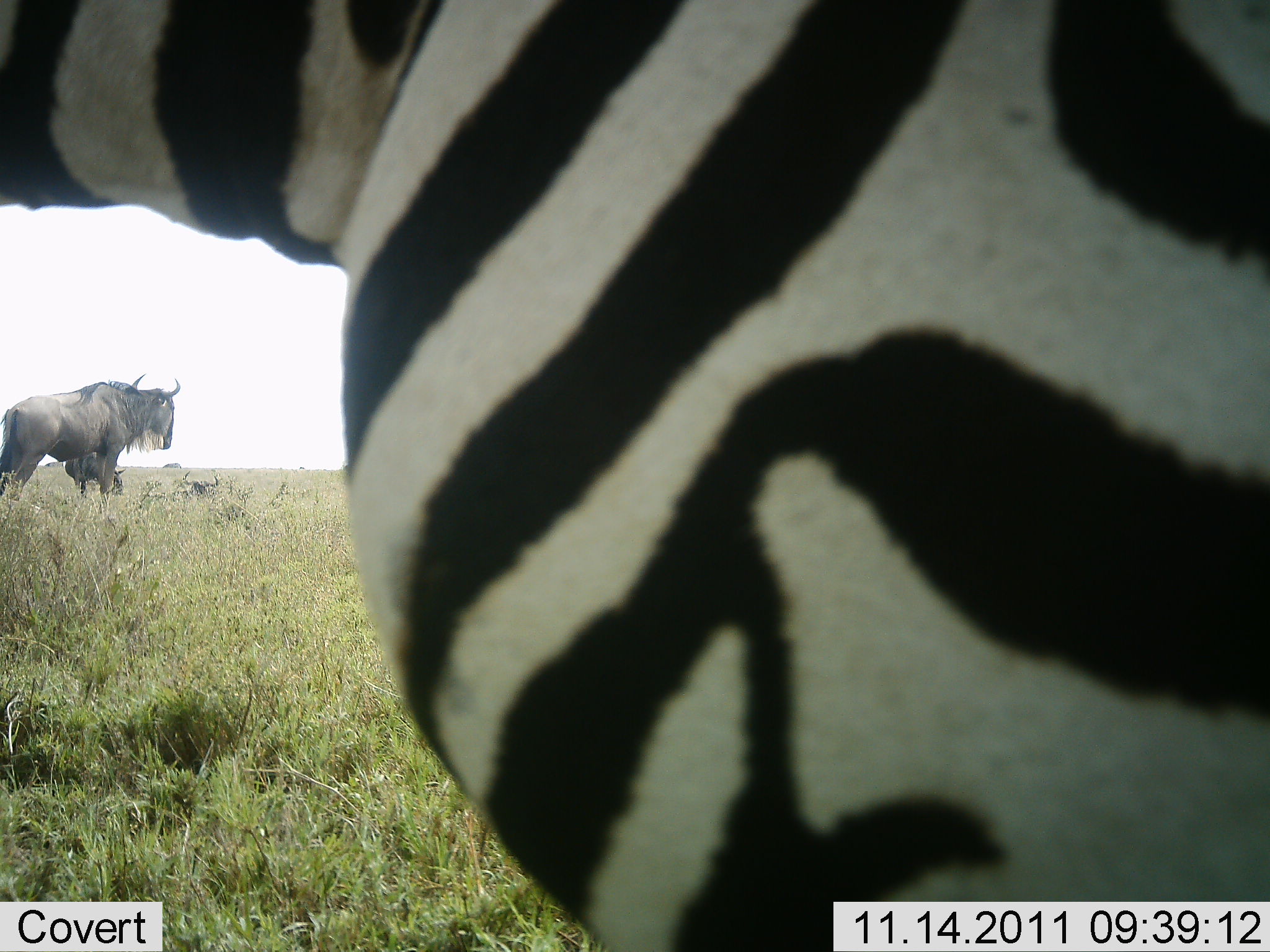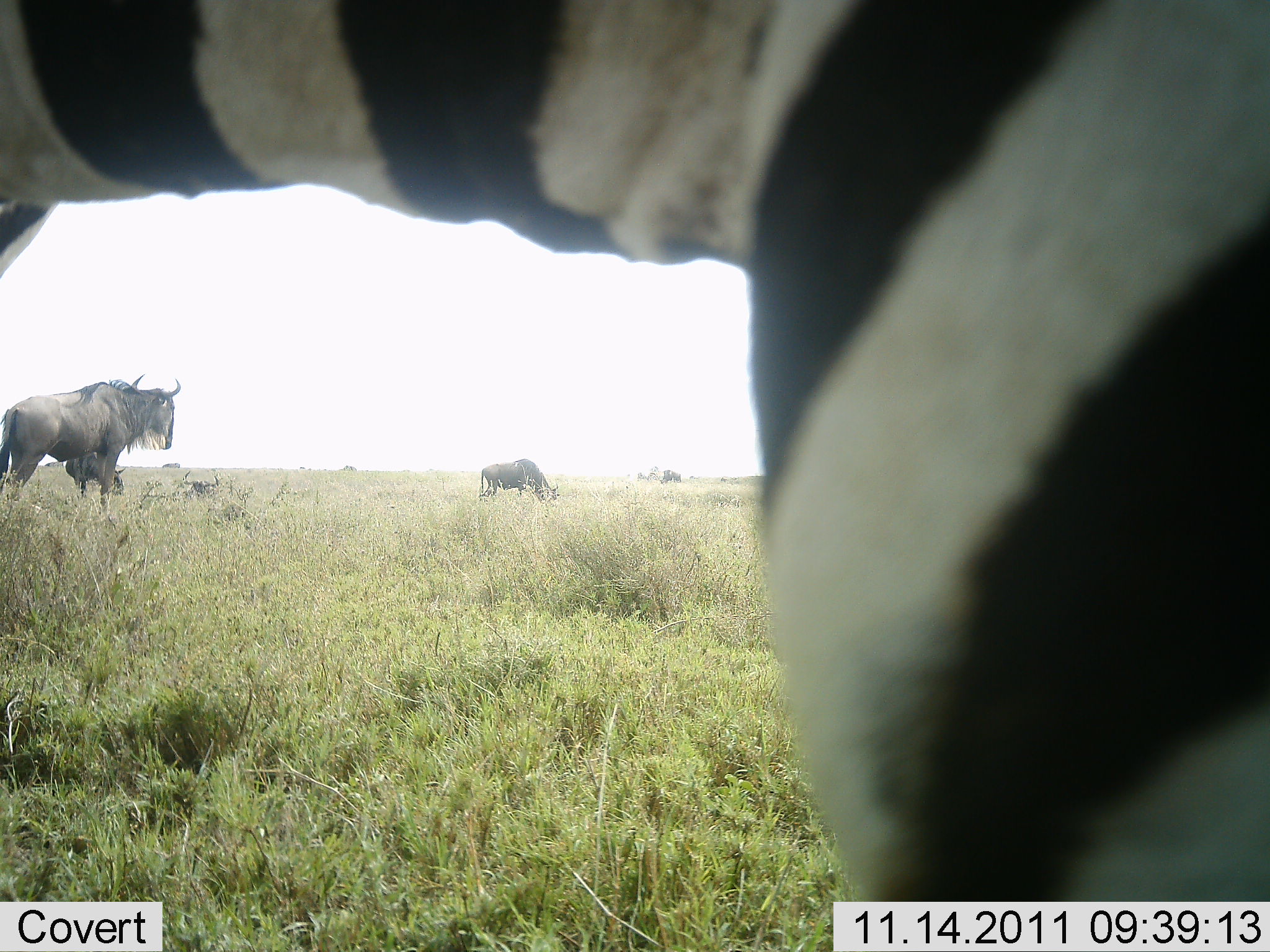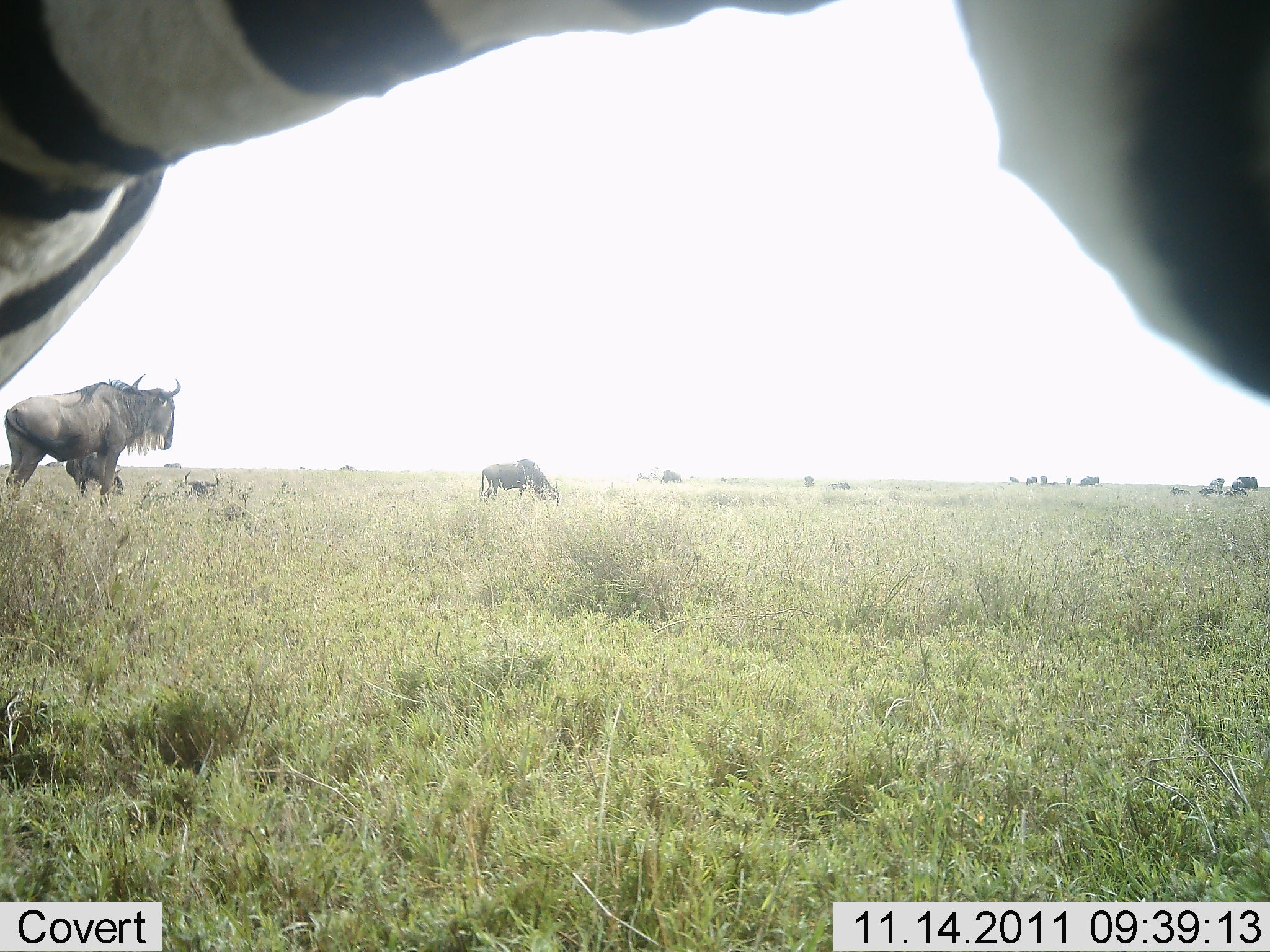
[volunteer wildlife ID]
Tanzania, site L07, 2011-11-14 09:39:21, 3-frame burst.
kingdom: Animalia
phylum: Chordata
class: Mammalia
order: Artiodactyla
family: Bovidae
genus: Connochaetes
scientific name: Connochaetes taurinus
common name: blue wildebeest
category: wildebeest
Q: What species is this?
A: Wildebeest (blue wildebeest) (Connochaetes taurinus).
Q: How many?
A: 3.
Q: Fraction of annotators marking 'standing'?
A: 70%.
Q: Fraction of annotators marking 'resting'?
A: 20%.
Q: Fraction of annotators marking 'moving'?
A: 20%.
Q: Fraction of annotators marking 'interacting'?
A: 0%.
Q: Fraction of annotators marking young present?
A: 10%.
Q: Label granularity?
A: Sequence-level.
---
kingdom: Animalia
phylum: Chordata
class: Mammalia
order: Perissodactyla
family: Equidae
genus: Equus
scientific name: Equus quagga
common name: plains zebra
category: zebra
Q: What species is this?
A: Zebra (plains zebra) (Equus quagga).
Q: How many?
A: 1.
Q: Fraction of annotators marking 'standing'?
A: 60%.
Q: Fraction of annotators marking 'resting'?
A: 0%.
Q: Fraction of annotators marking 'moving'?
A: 40%.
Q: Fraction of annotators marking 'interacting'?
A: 0%.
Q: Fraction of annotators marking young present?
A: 0%.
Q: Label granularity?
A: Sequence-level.